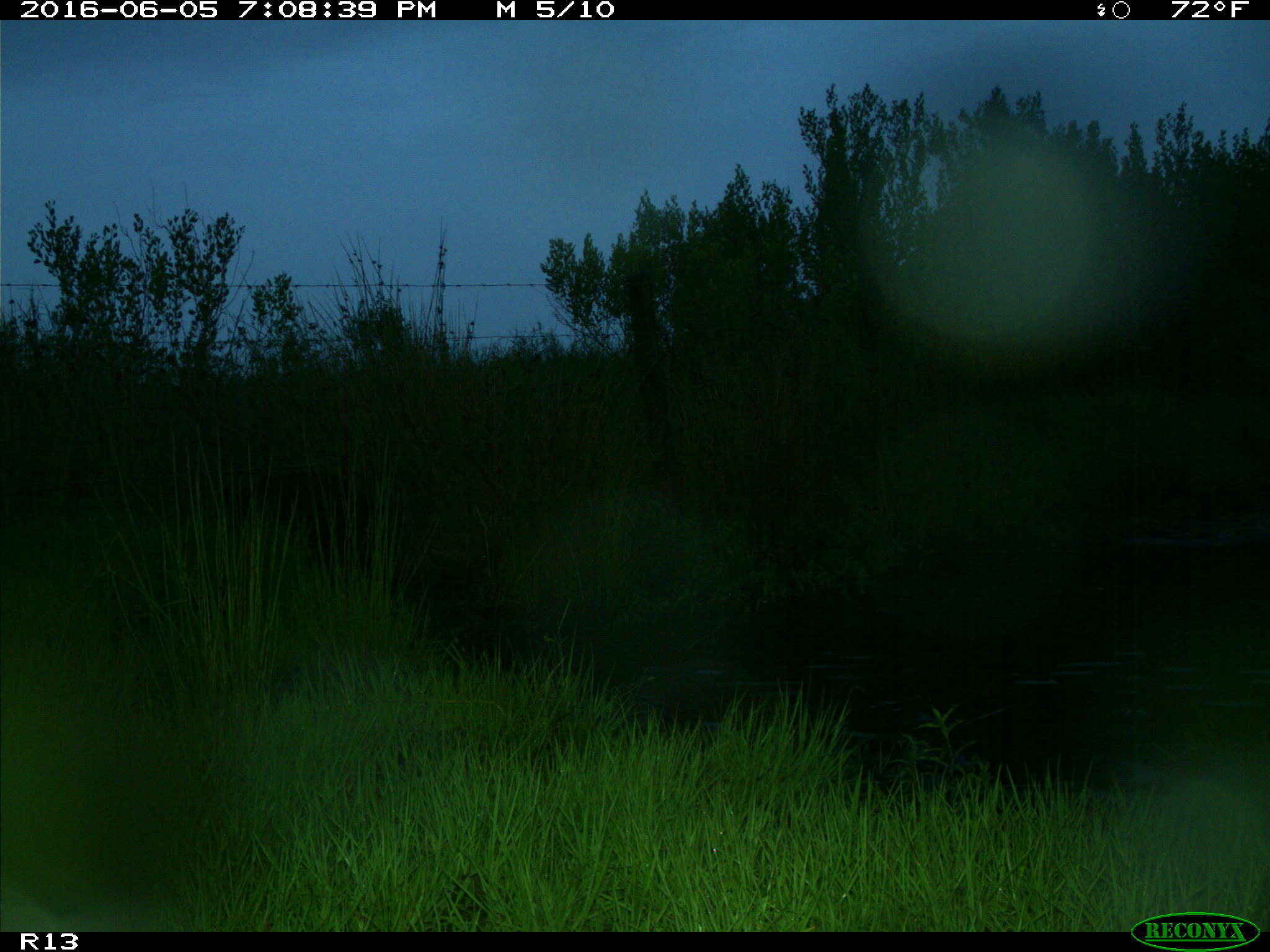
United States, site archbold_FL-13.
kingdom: Animalia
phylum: Chordata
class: Mammalia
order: Artiodactyla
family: Suidae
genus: Sus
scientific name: Sus scrofa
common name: wild boar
Sus scrofa (wild boar).